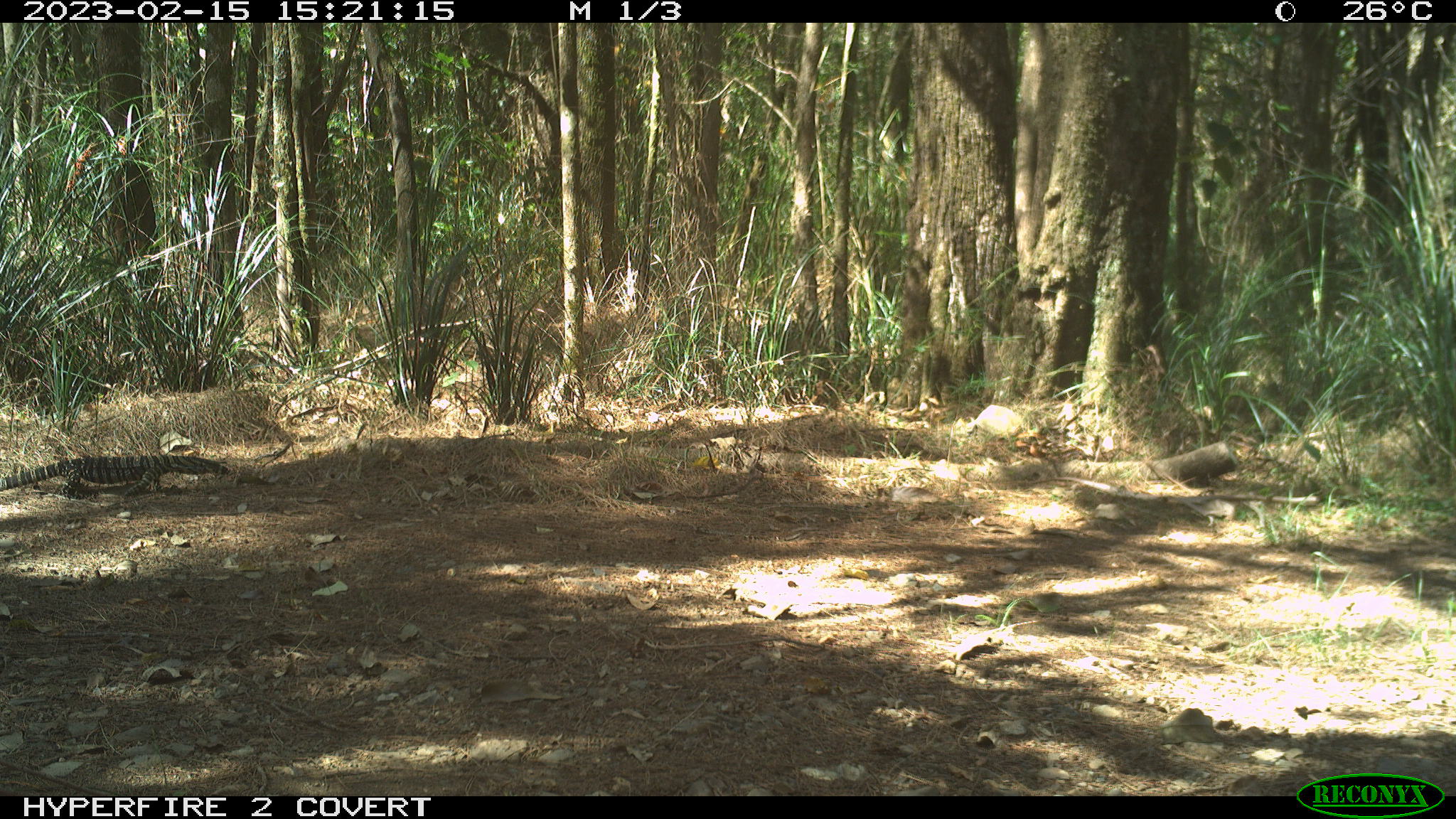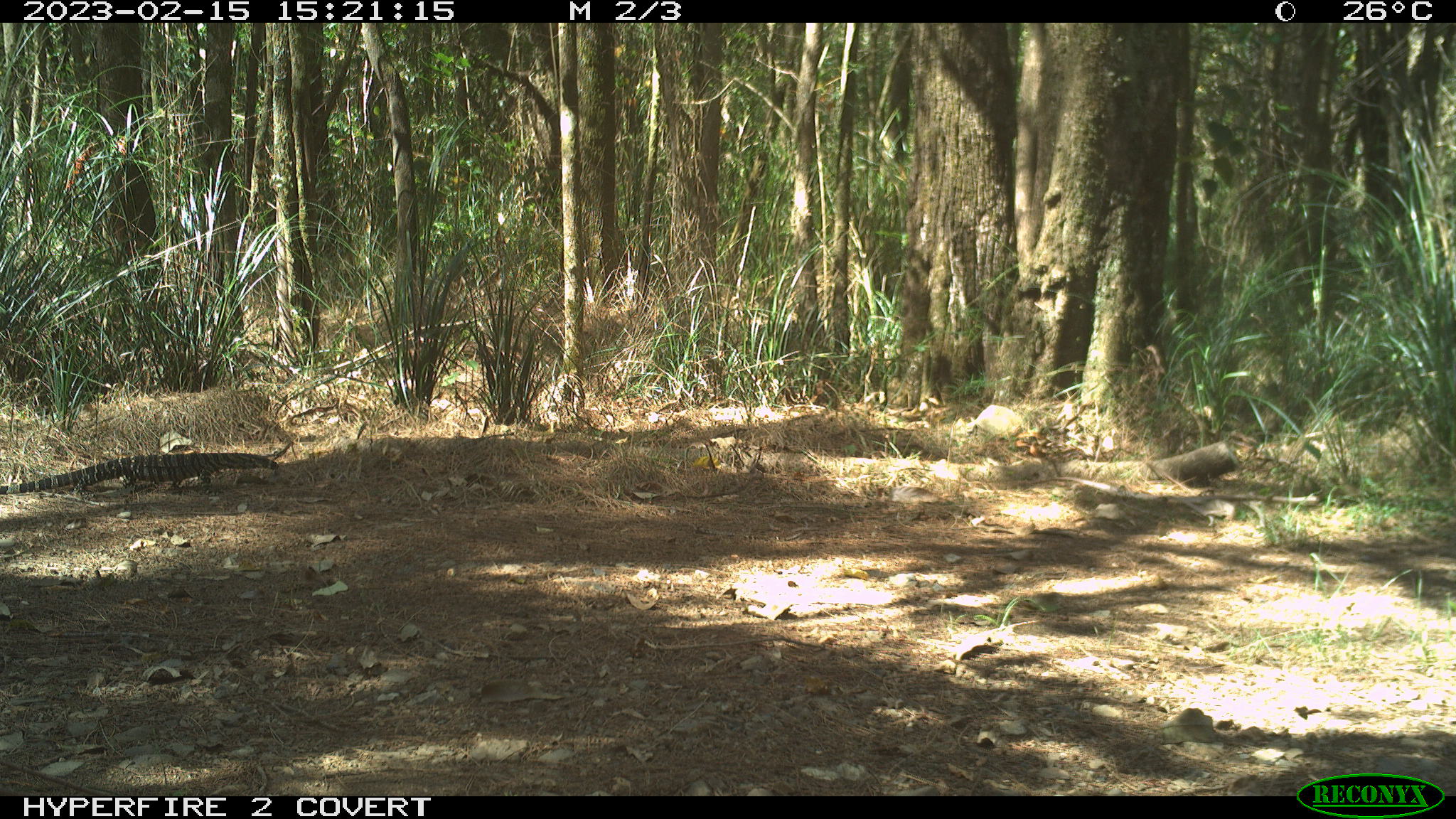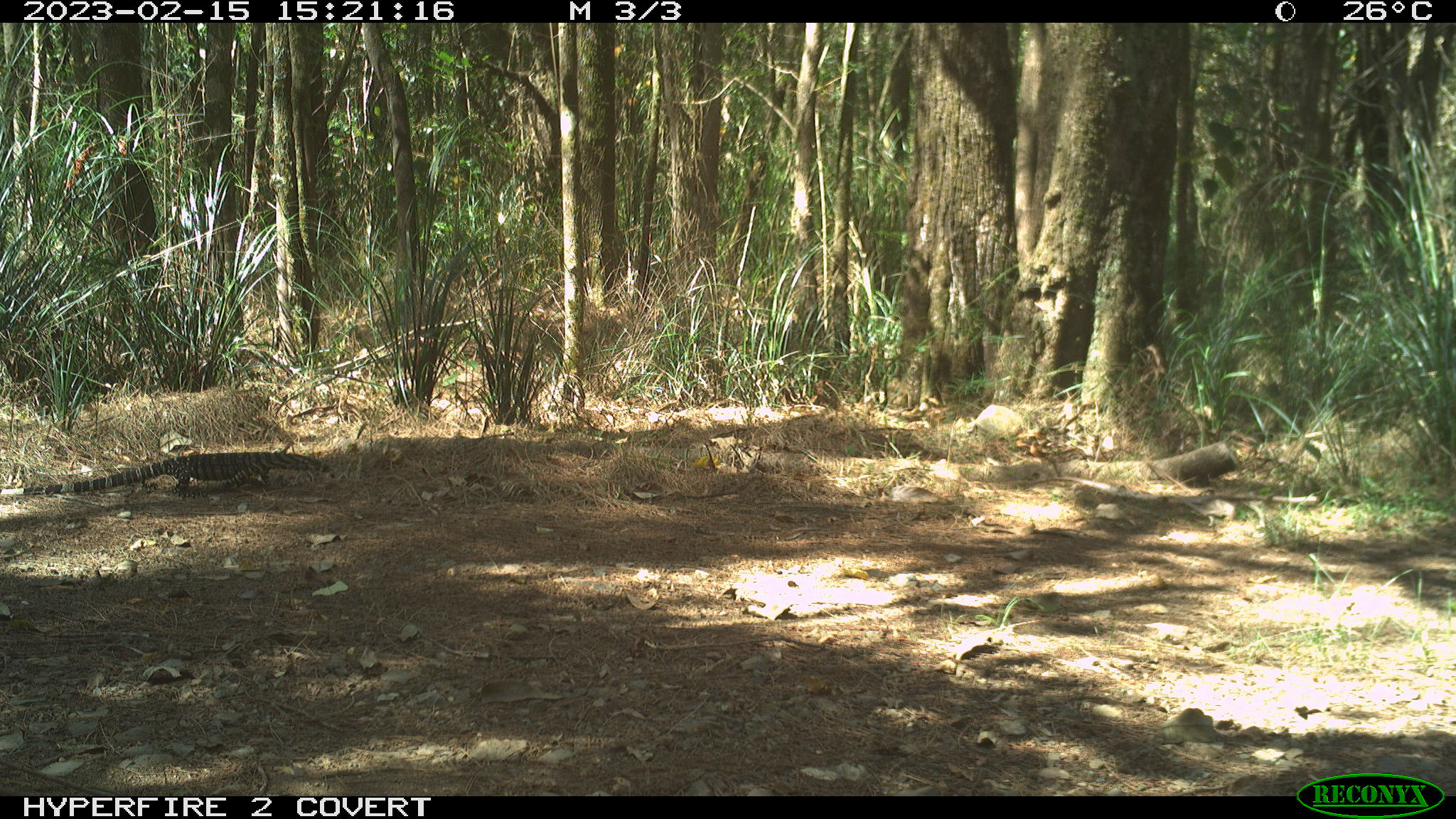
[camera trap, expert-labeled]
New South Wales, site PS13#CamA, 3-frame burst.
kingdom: Animalia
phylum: Chordata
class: Reptilia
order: Squamata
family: Varanidae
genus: Varanus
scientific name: Varanus varius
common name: lace monitor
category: goanna